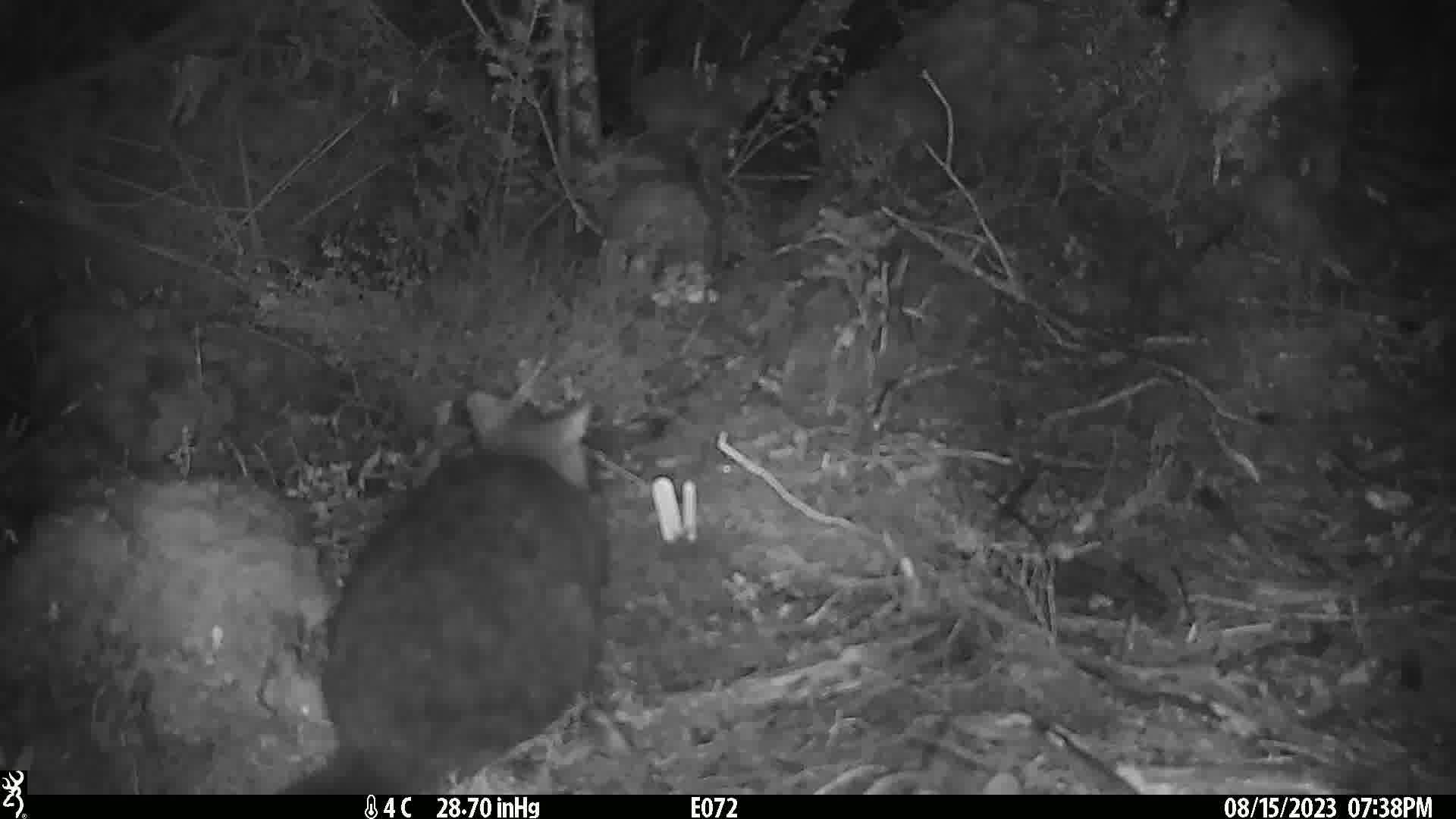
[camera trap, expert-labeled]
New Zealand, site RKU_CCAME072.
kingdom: Animalia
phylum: Chordata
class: Mammalia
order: Diprotodontia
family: Phalangeridae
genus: Trichosurus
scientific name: Trichosurus vulpecula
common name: common brushtail possum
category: possum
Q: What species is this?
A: Possum (common brushtail possum) (Trichosurus vulpecula).